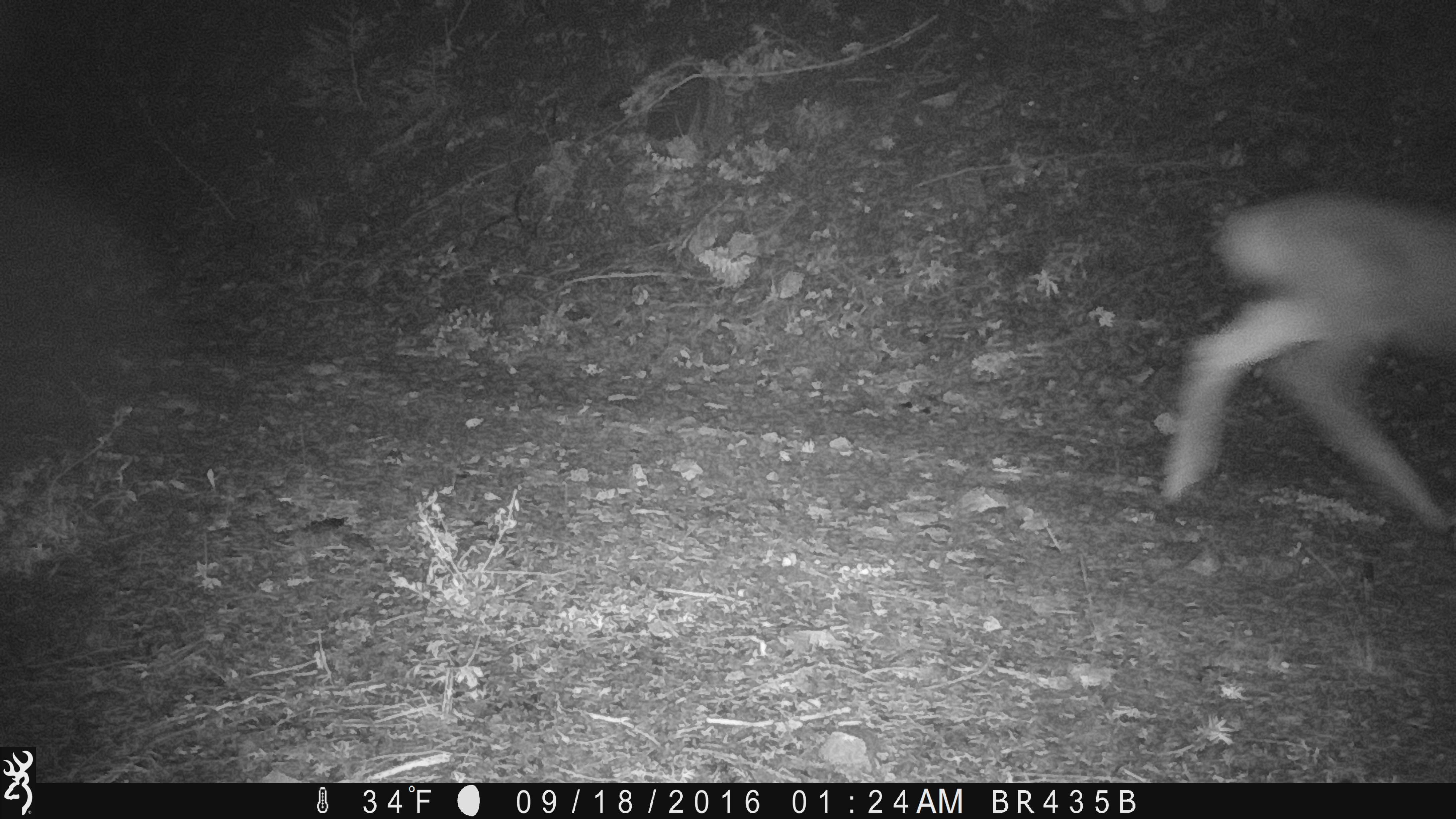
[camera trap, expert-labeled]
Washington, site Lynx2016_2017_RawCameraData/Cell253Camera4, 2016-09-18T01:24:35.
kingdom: Animalia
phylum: Chordata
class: Mammalia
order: Artiodactyla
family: Cervidae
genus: Odocoileus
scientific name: Odocoileus hemionus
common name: mule deer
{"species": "Odocoileus hemionus (mule deer)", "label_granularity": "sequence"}